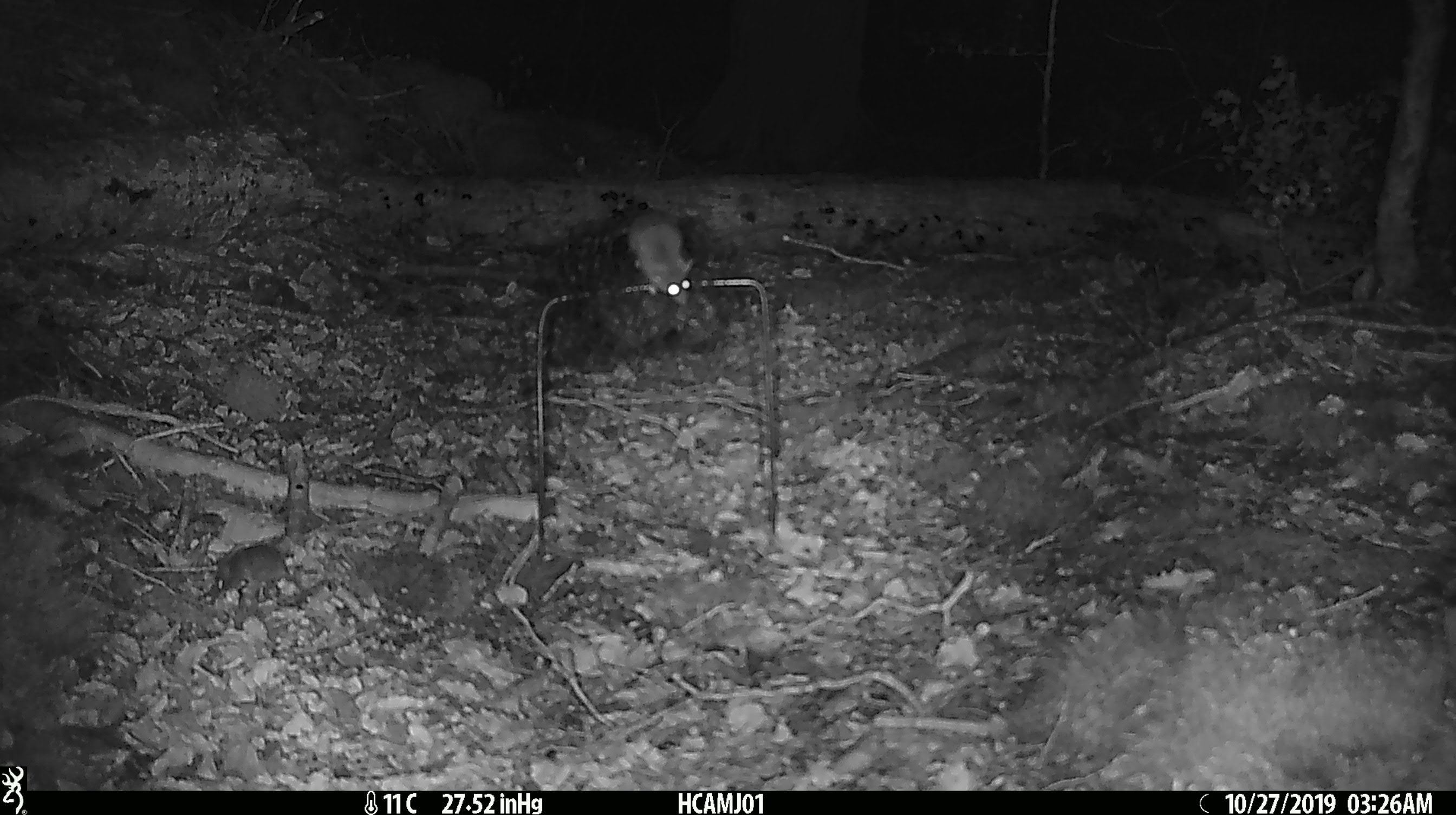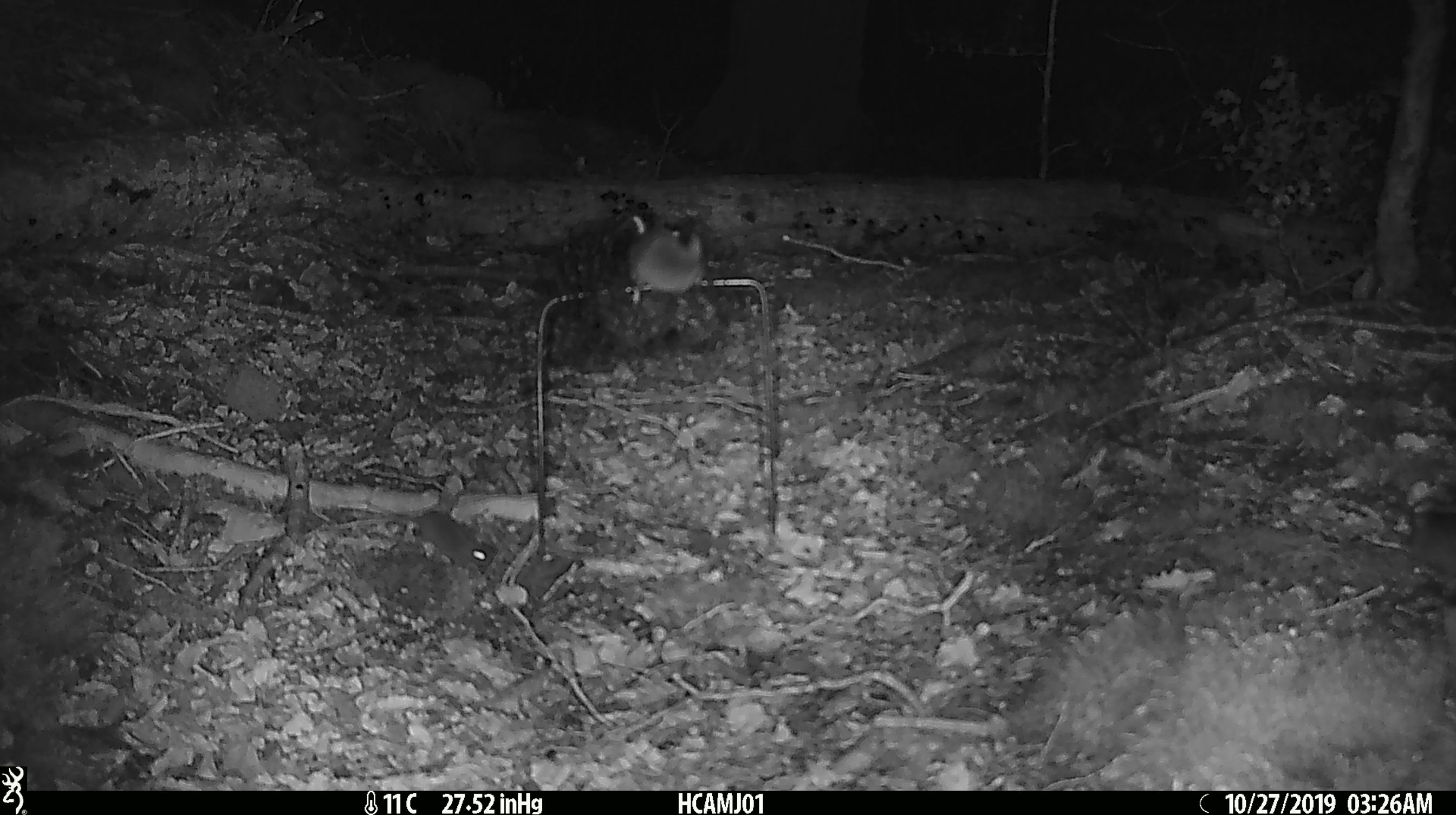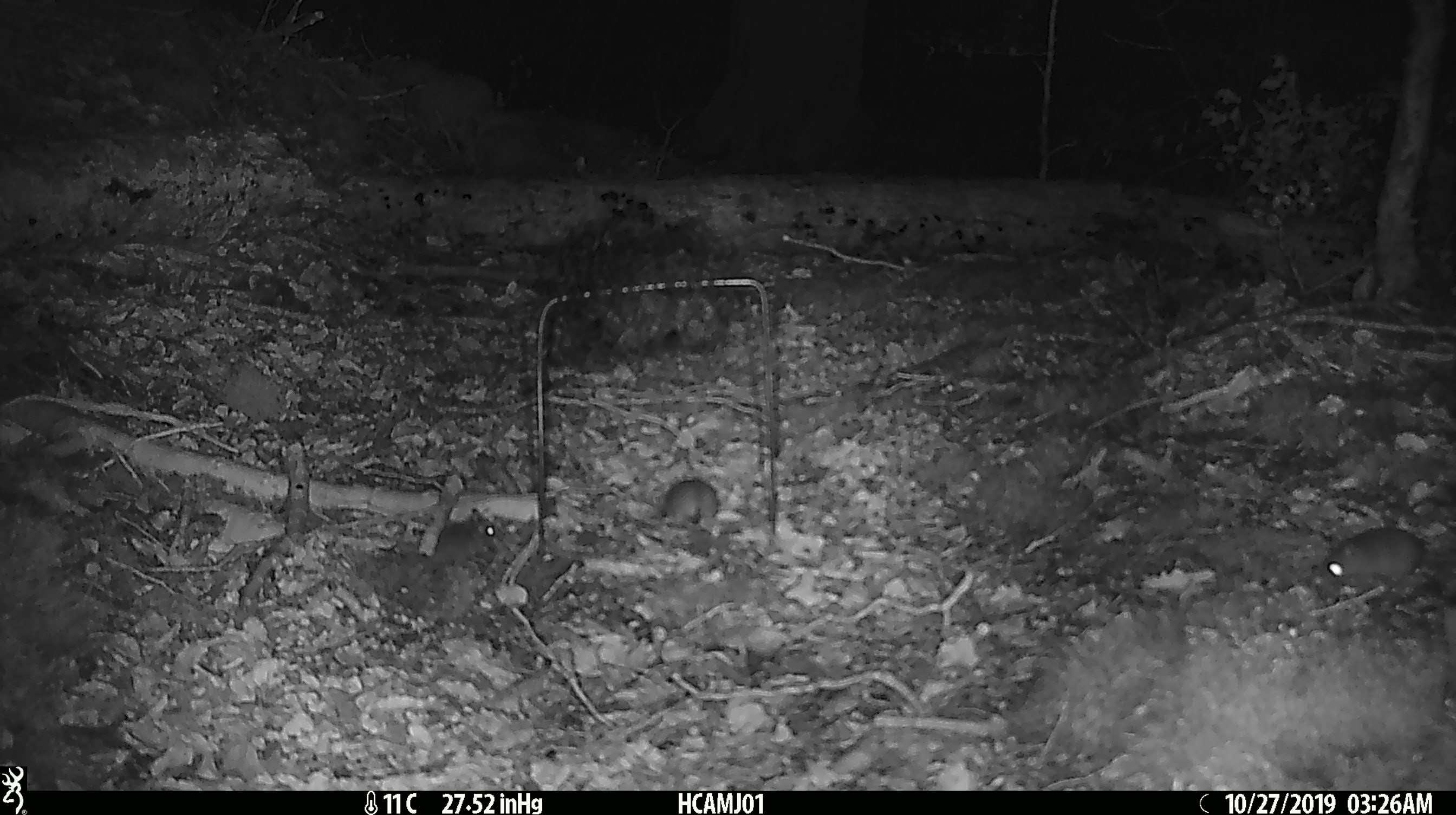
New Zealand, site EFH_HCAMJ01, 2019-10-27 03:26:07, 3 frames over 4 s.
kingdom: Animalia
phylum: Chordata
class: Mammalia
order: Rodentia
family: Muridae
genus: Mus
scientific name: Mus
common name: mouse